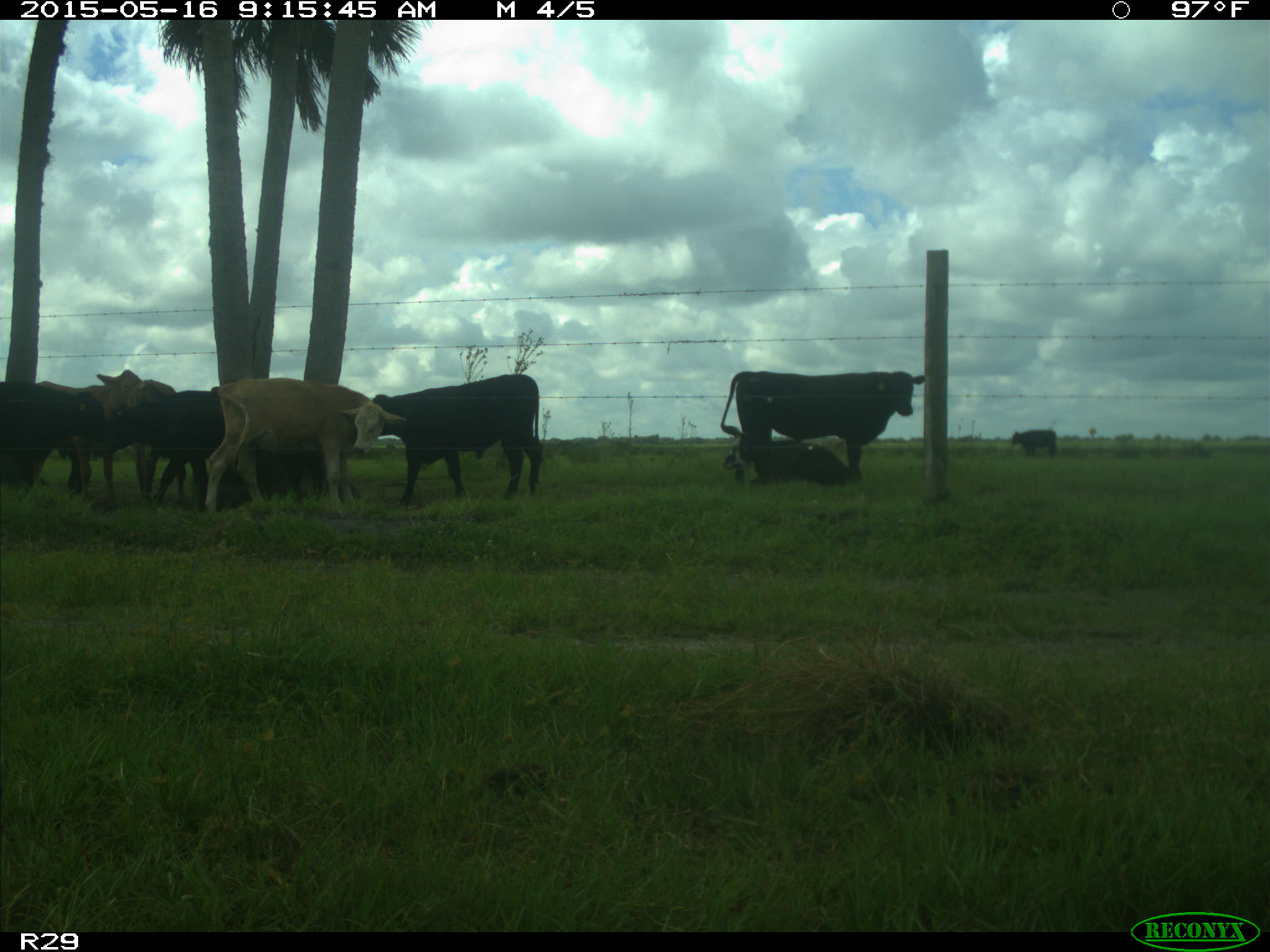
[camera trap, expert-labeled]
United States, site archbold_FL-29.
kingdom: Animalia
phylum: Chordata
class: Mammalia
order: Artiodactyla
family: Bovidae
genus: Bos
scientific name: Bos taurus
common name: domestic cow